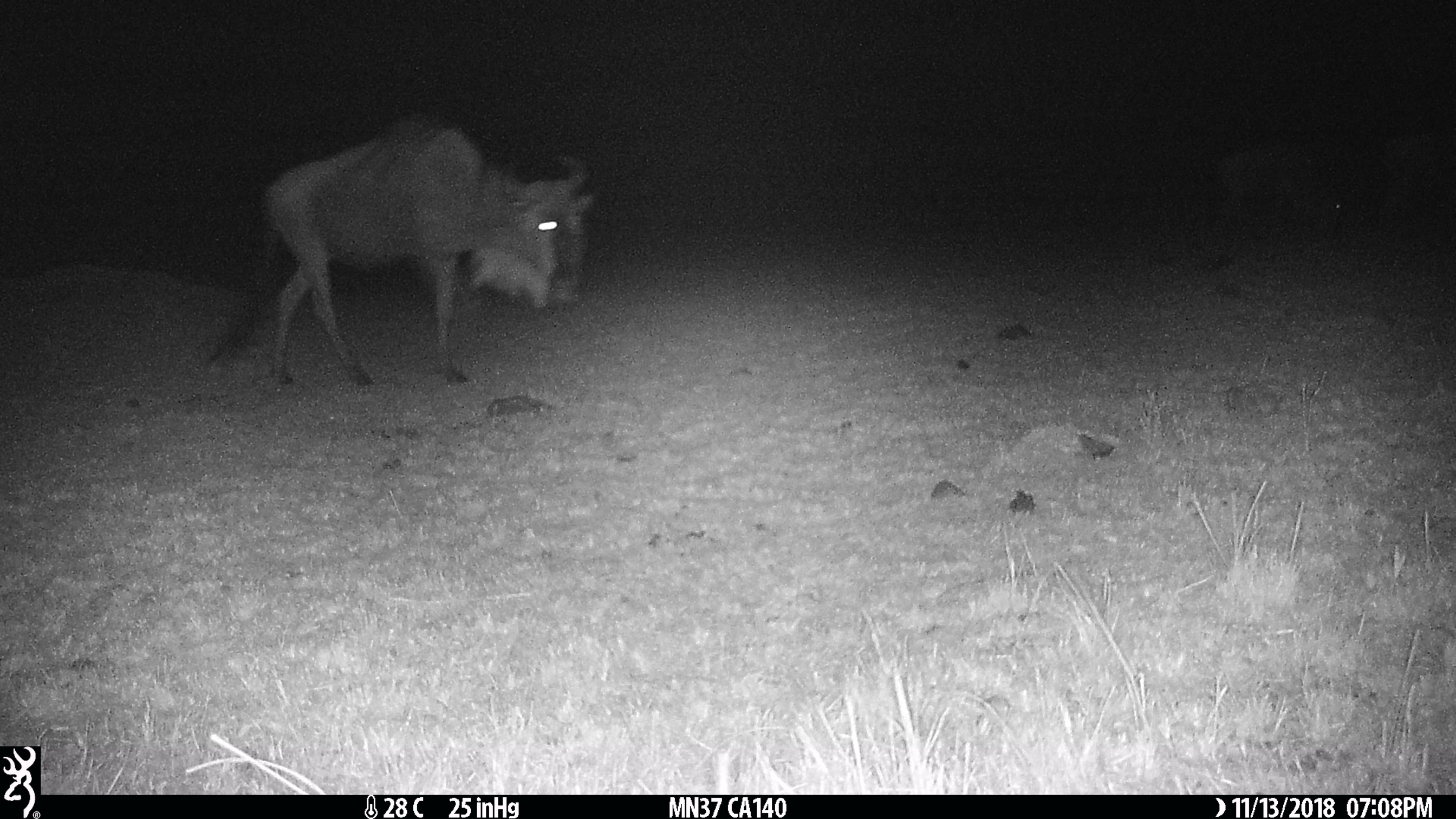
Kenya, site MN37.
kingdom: Animalia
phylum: Chordata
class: Mammalia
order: Artiodactyla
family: Bovidae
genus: Connochaetes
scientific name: Connochaetes taurinus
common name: blue wildebeest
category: wildebeest